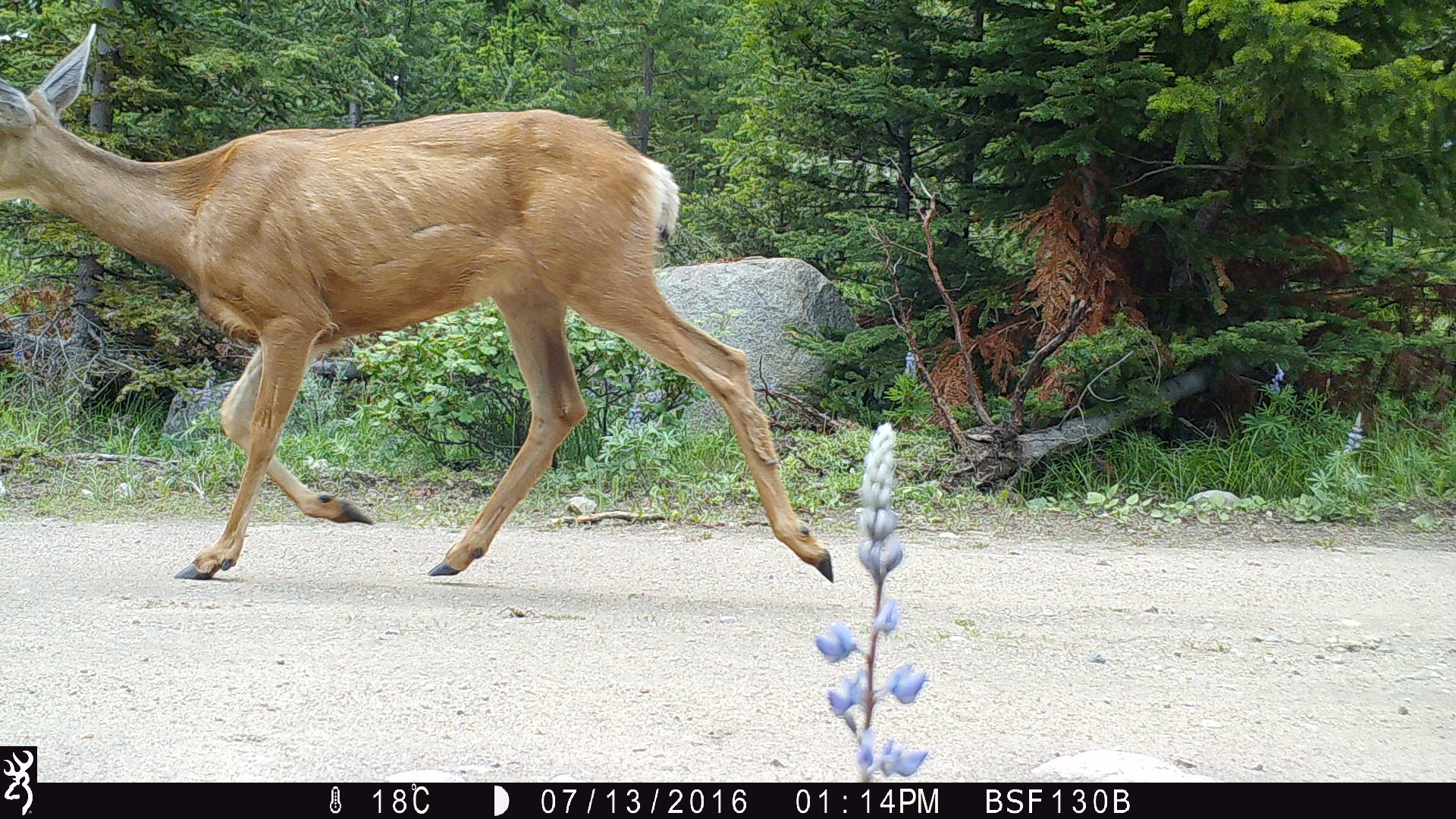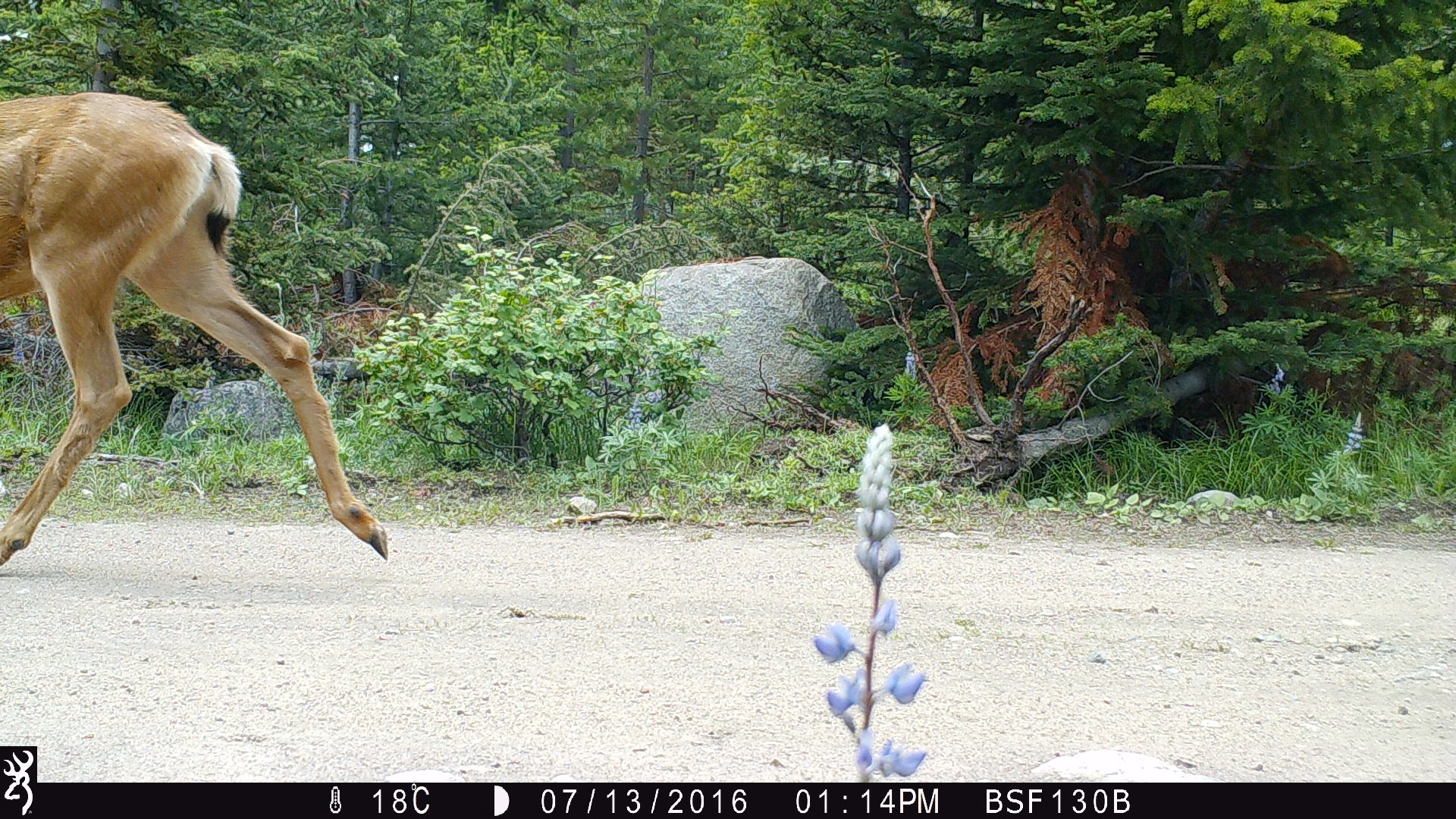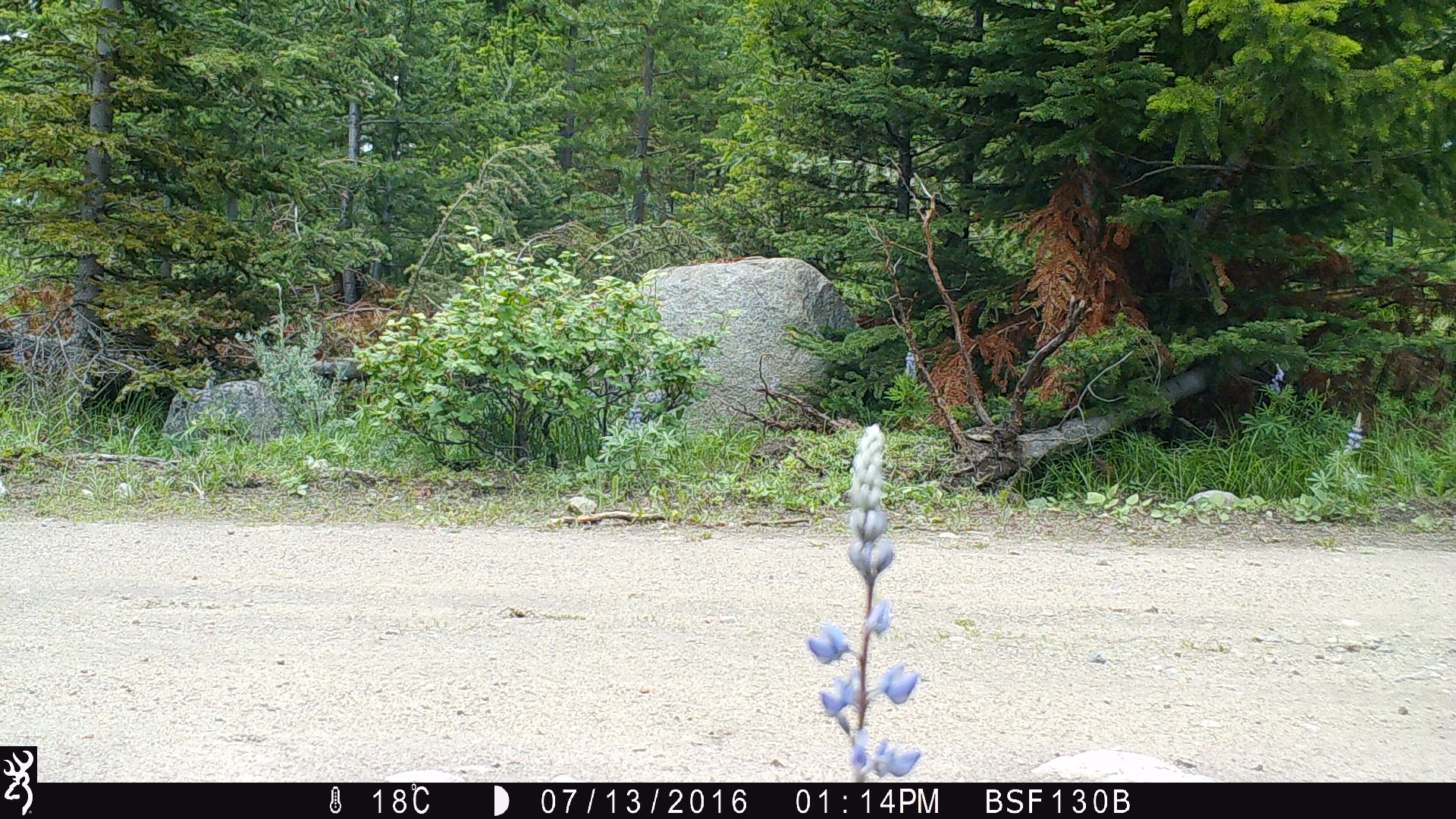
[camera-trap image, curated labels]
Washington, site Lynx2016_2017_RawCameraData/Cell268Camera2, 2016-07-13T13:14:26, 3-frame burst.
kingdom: Animalia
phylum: Chordata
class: Mammalia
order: Artiodactyla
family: Cervidae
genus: Odocoileus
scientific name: Odocoileus hemionus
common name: mule deer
Odocoileus hemionus (mule deer). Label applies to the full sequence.